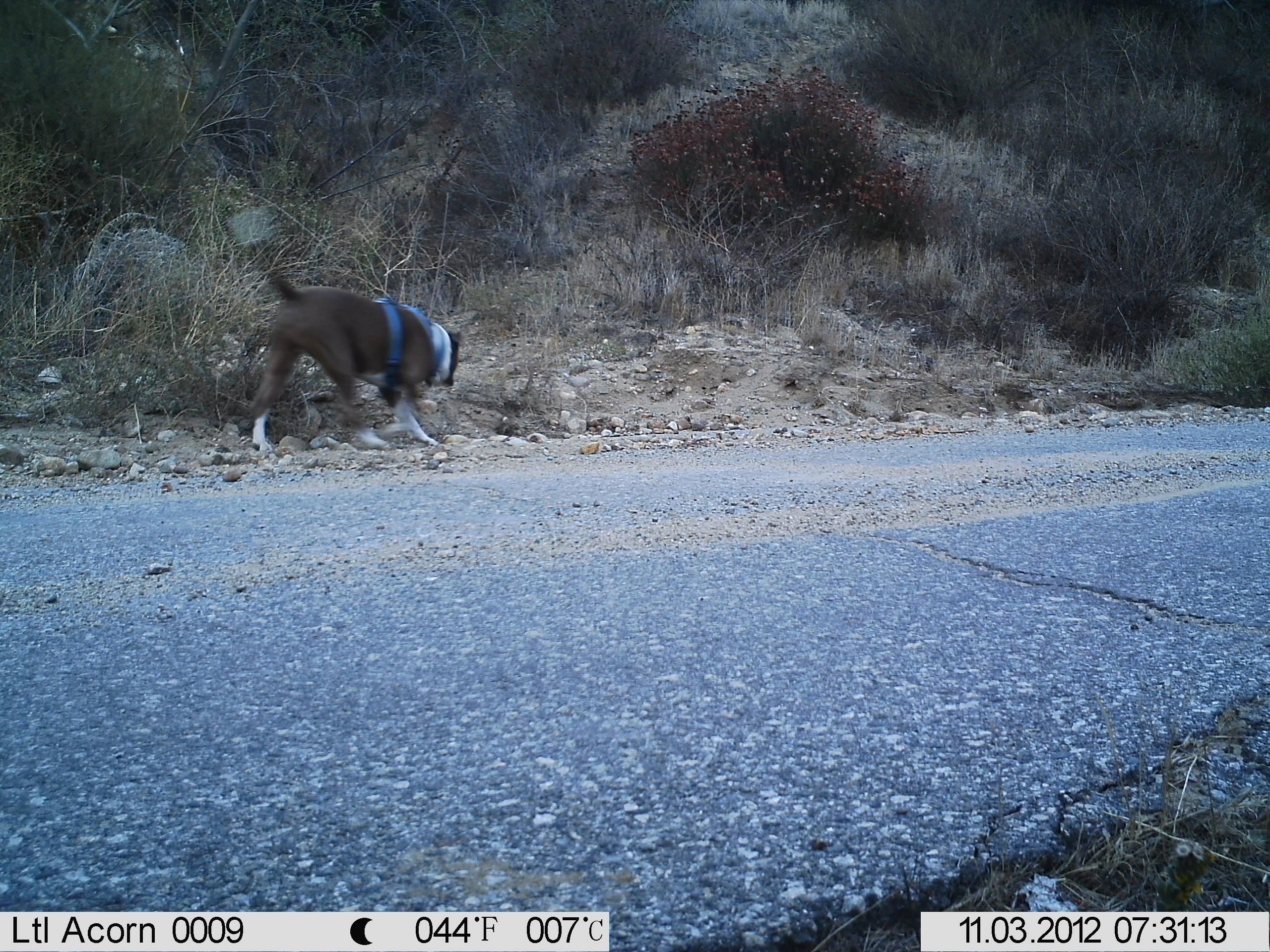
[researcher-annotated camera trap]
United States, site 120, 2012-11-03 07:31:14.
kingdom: Animalia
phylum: Chordata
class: Mammalia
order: Carnivora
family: Canidae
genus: Canis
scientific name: Canis familiaris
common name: domestic dog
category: dog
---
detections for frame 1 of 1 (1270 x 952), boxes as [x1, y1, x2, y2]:
dog: [221, 241, 489, 460]